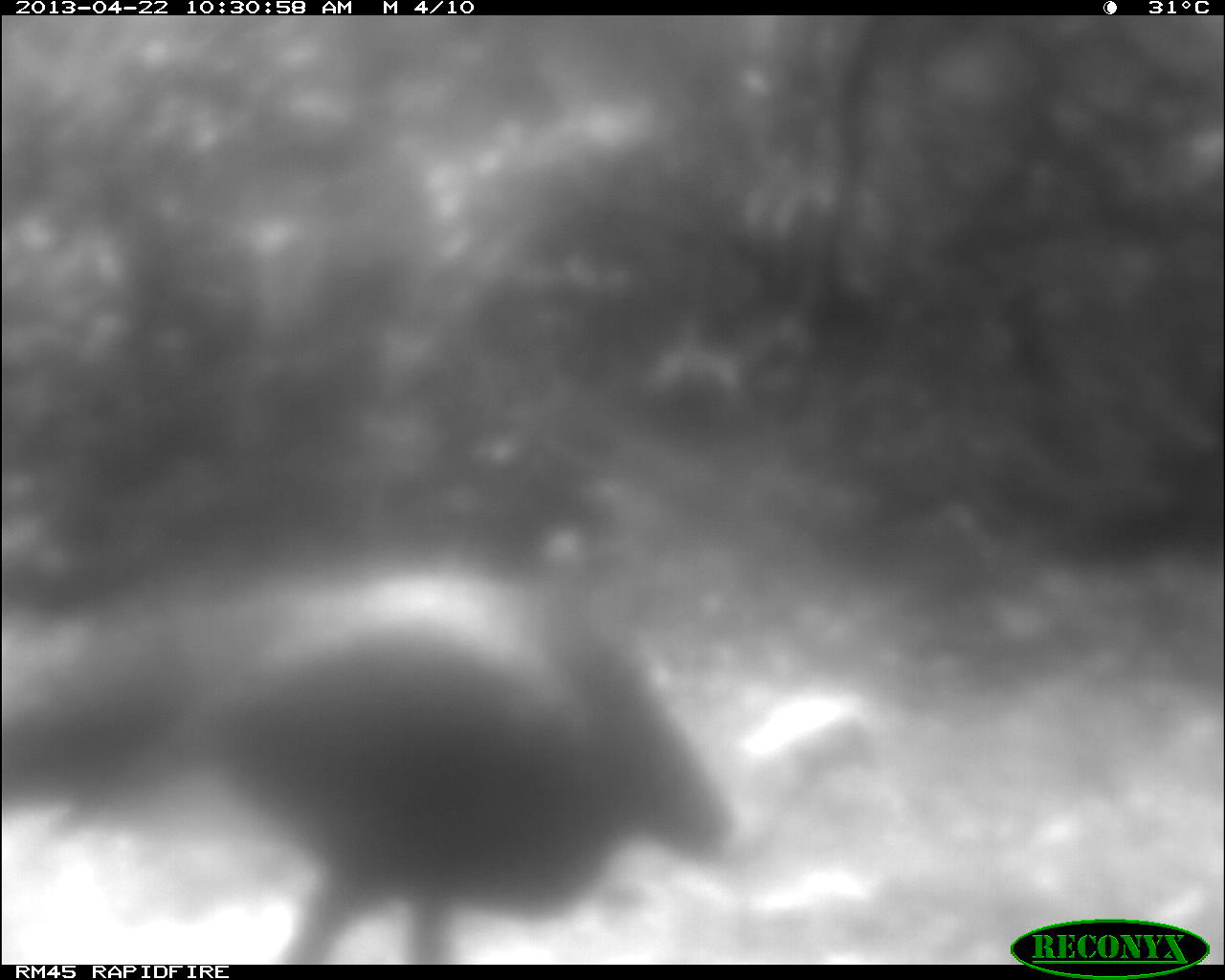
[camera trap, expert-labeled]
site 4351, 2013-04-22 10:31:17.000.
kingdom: Animalia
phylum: Chordata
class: Aves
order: Galliformes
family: Phasianidae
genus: Meleagris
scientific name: Meleagris ocellata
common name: ocellated turkey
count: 1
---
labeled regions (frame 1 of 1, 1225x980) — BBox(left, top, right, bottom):
meleagris ocellata: BBox(182, 592, 874, 964)